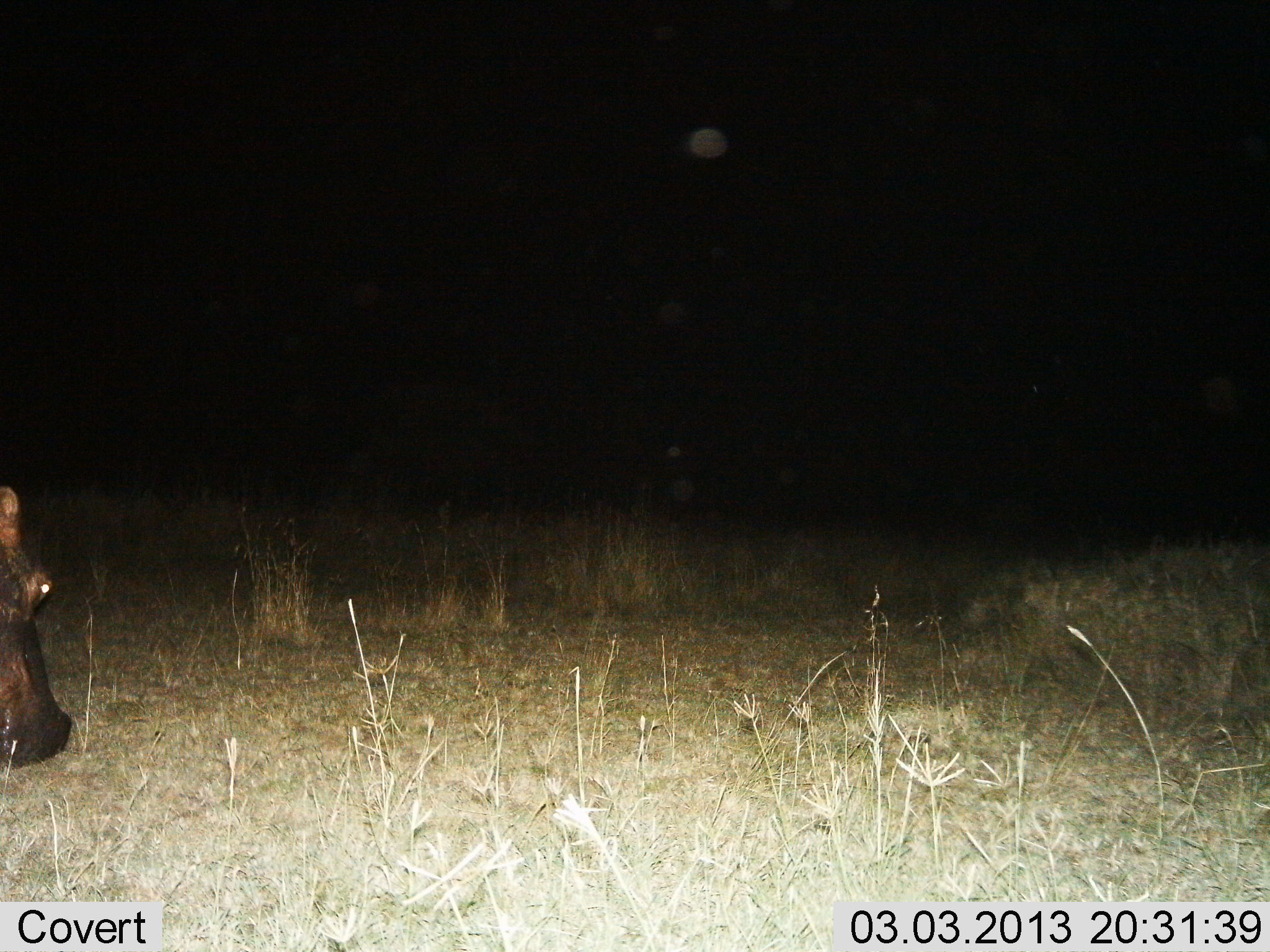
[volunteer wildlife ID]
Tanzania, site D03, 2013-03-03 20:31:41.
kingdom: Animalia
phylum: Chordata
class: Mammalia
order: Artiodactyla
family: Hippopotamidae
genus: Hippopotamus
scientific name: Hippopotamus amphibius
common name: hippopotamus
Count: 1.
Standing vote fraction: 48%.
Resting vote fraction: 0%.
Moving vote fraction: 15%.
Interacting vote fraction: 0%.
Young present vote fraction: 0%.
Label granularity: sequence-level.